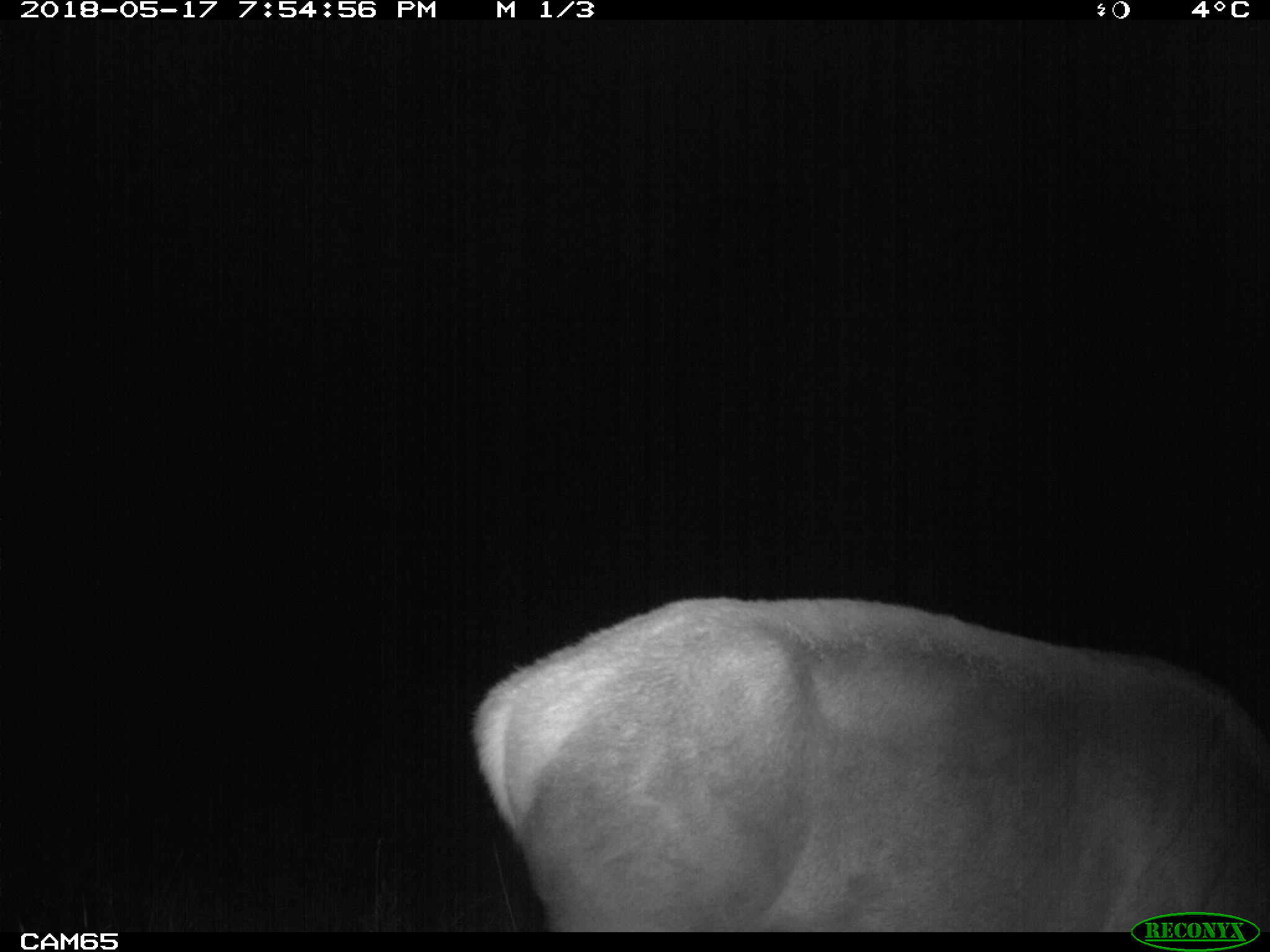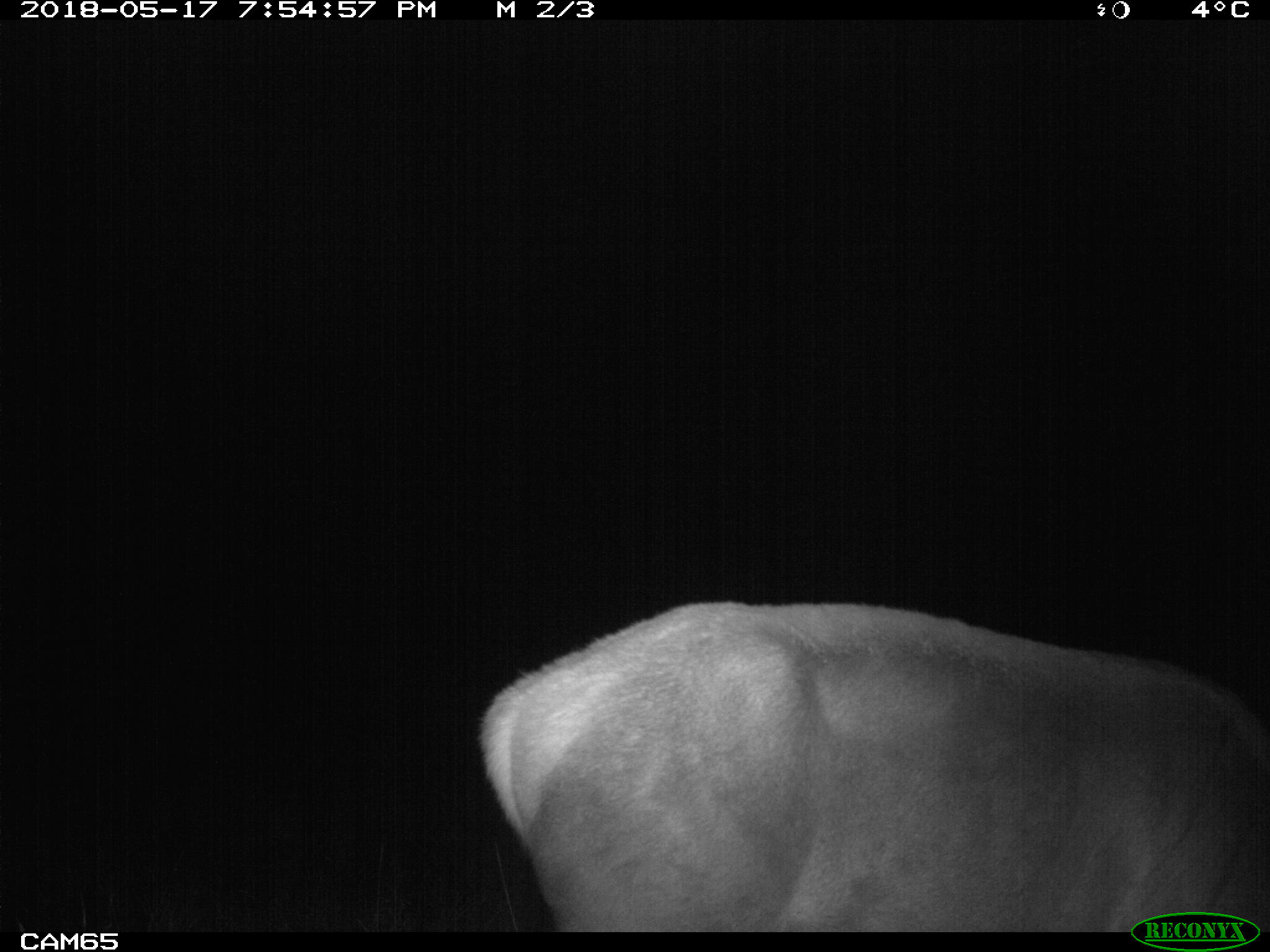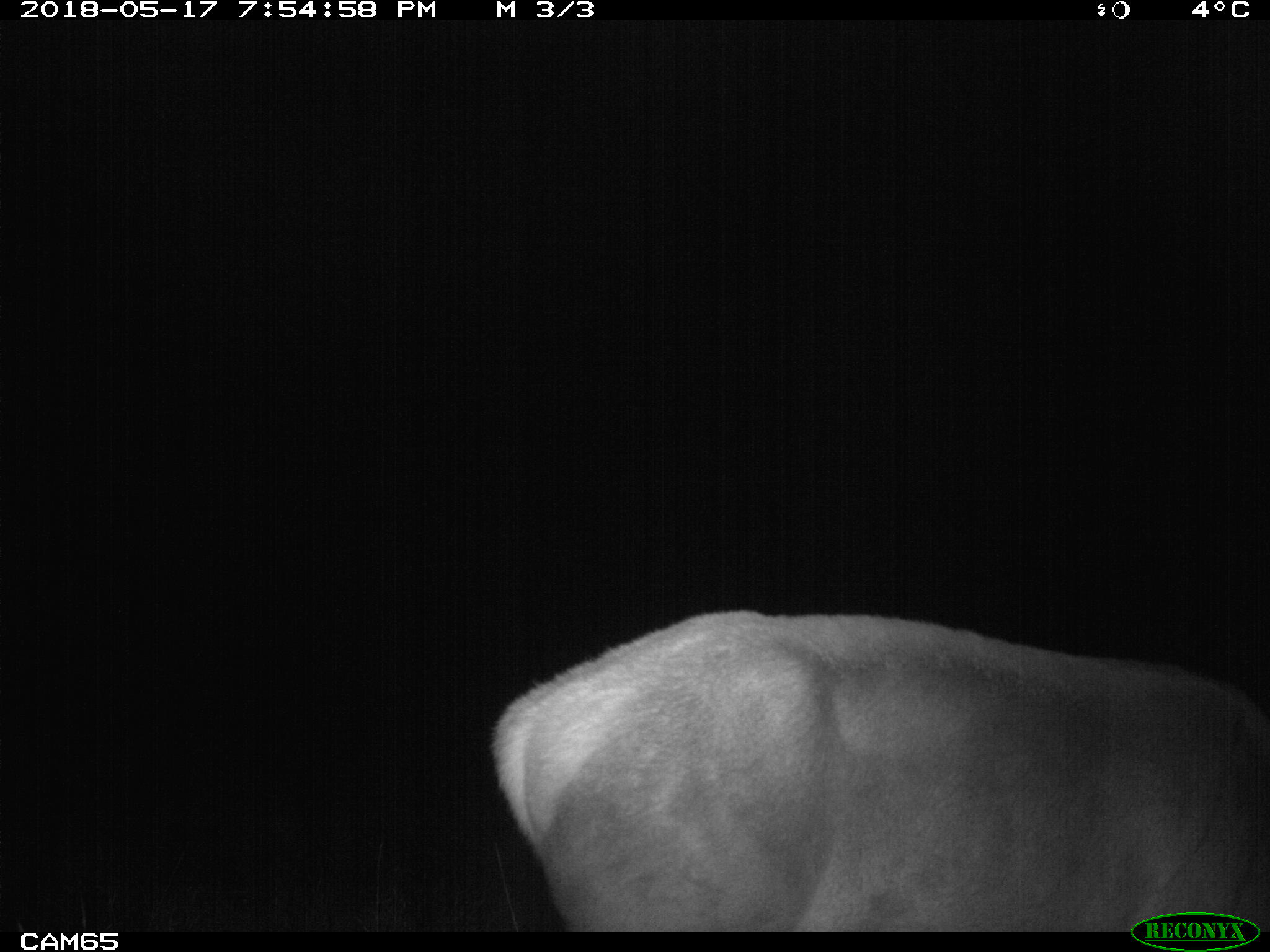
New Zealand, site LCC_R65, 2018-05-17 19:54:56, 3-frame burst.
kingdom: Animalia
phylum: Chordata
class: Mammalia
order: Artiodactyla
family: Cervidae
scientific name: Cervidae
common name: deer